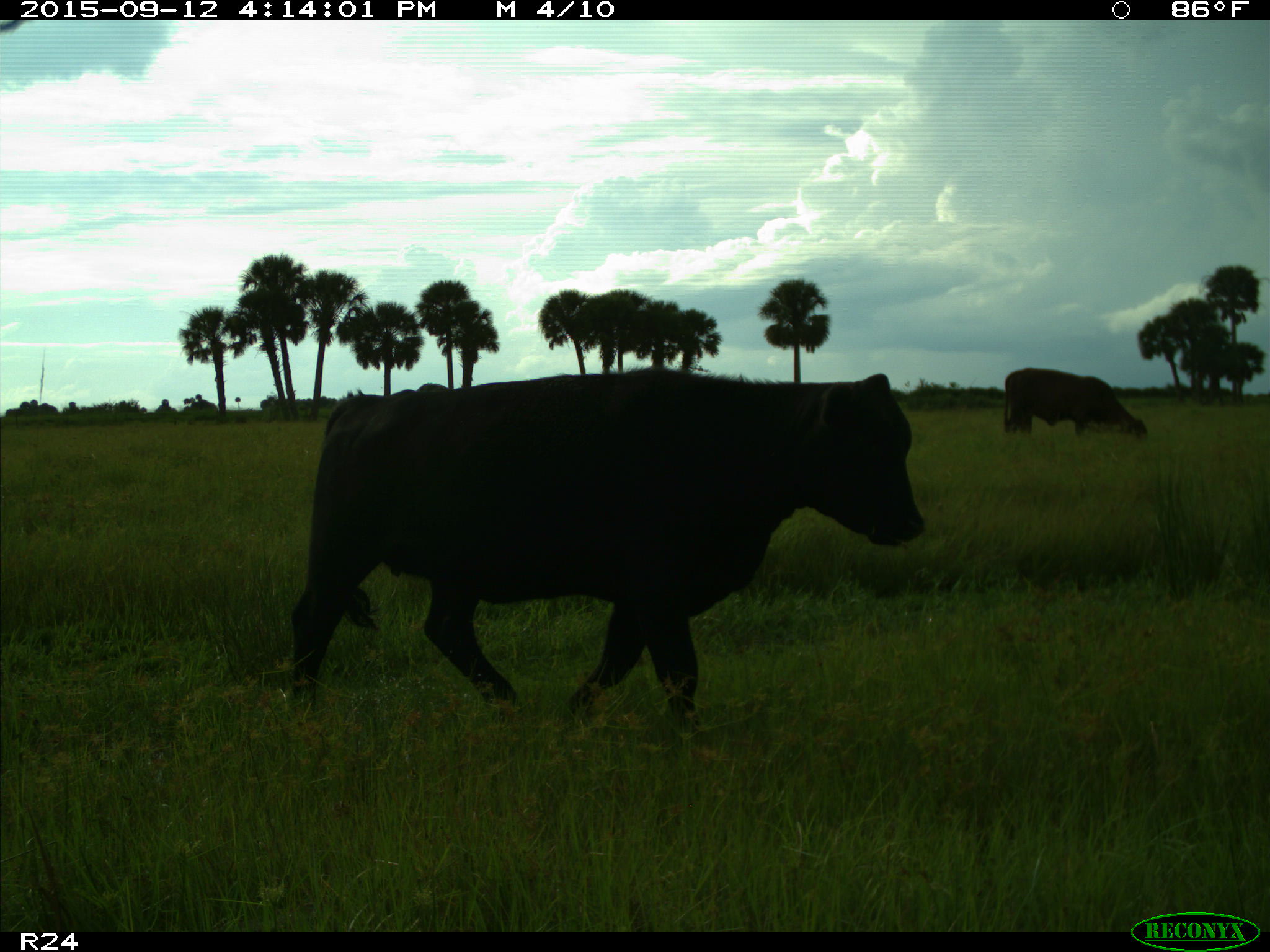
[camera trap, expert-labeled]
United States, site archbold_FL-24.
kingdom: Animalia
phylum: Chordata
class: Mammalia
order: Artiodactyla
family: Bovidae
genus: Bos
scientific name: Bos taurus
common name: domestic cow